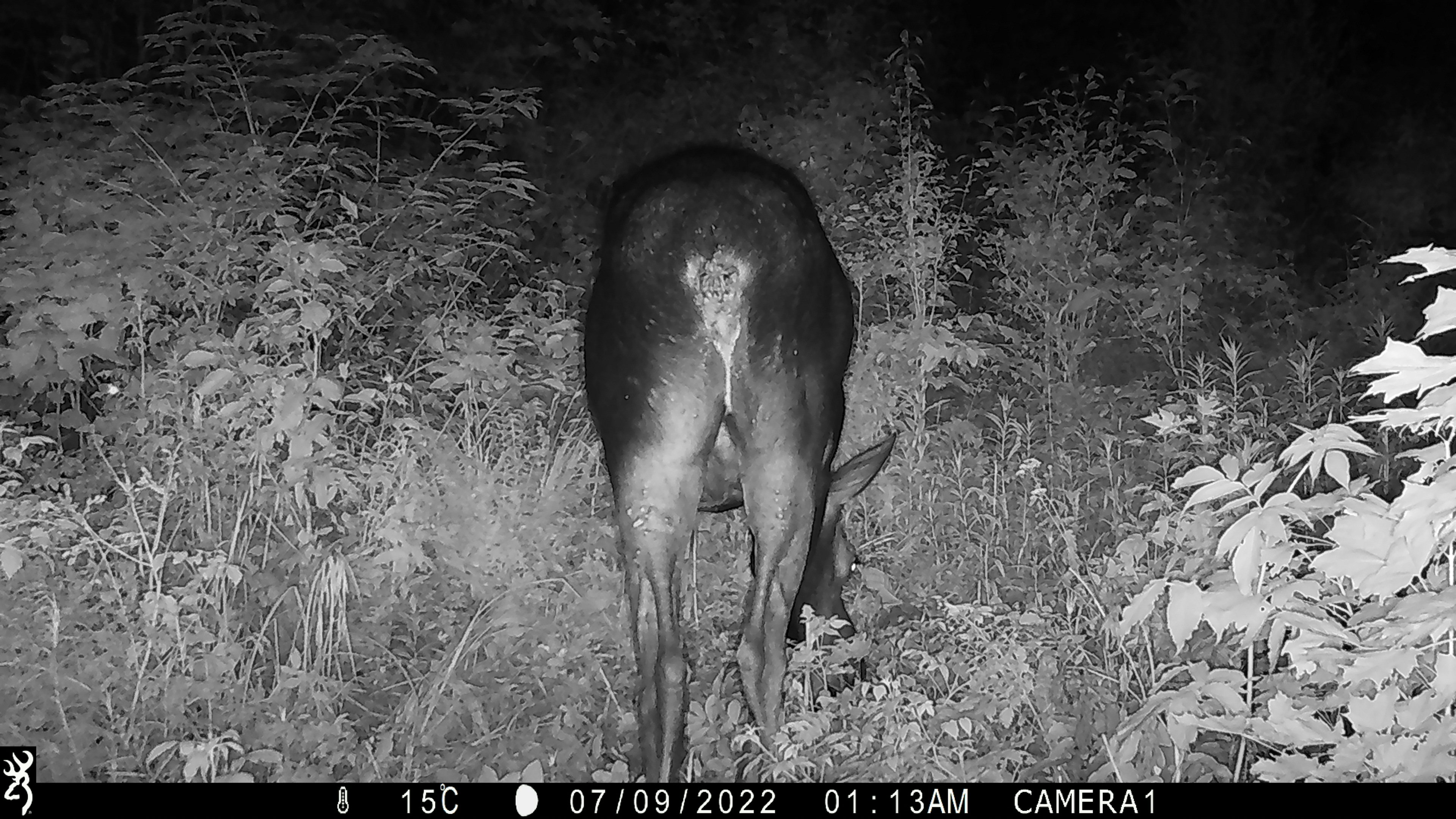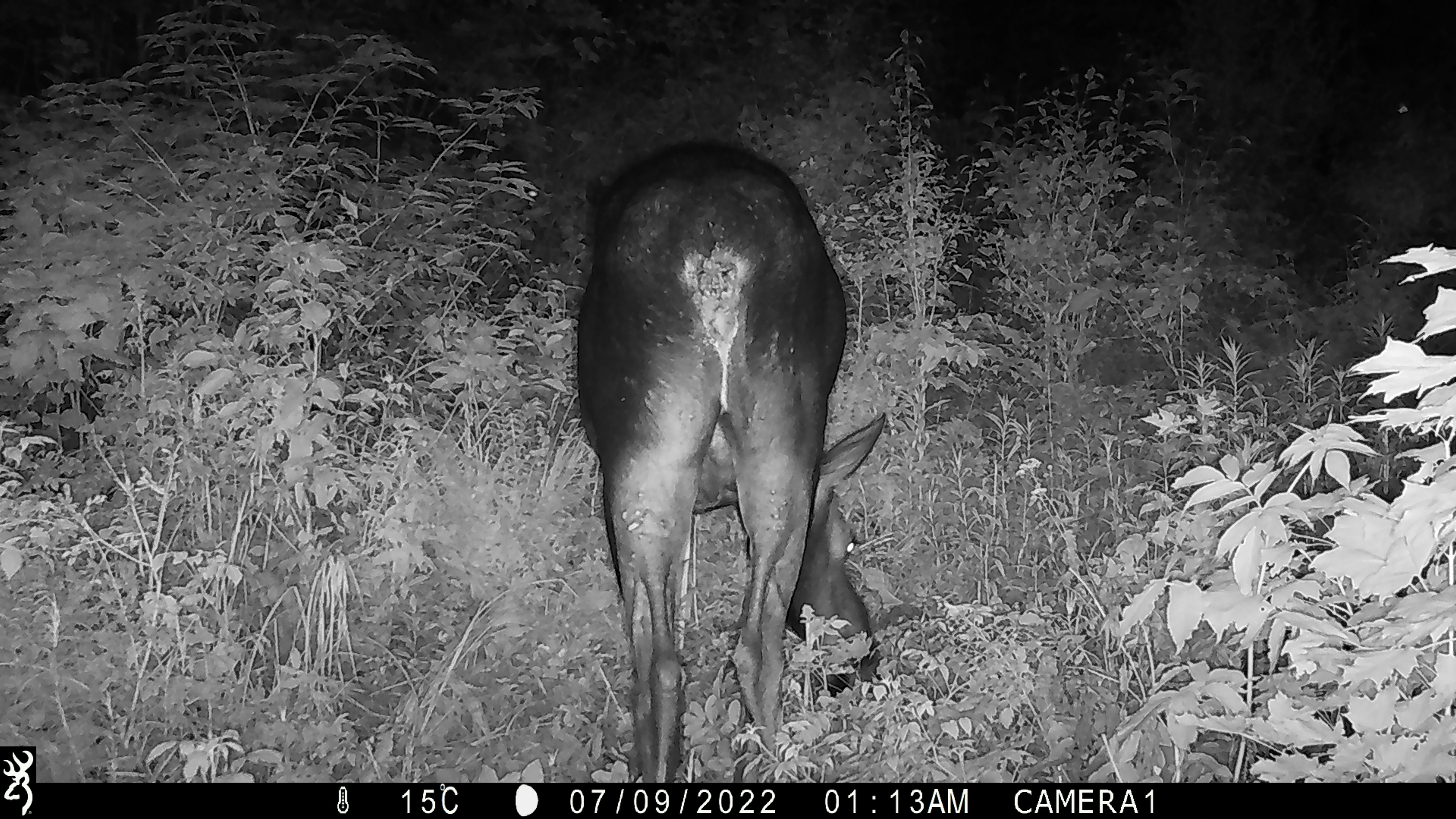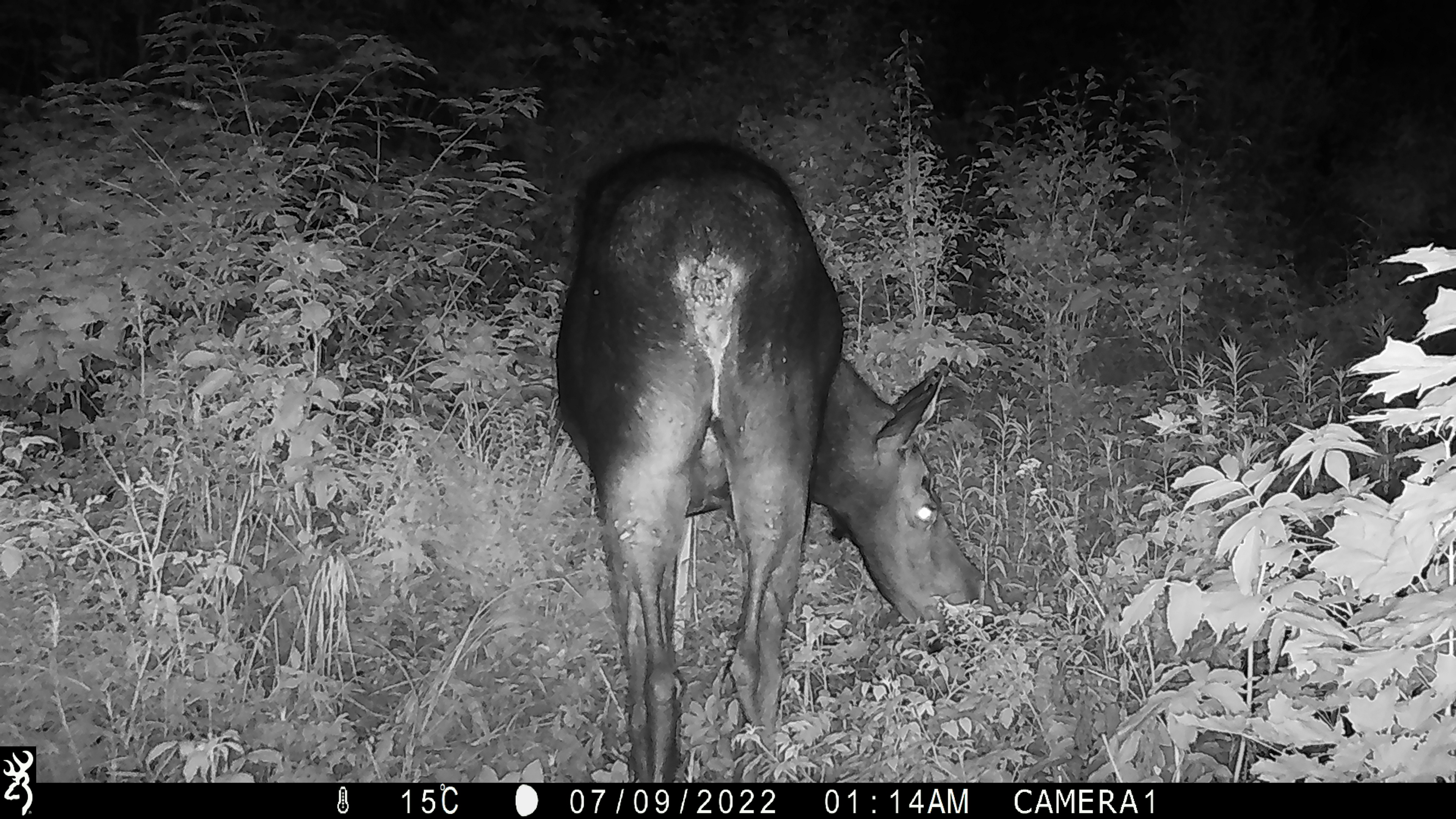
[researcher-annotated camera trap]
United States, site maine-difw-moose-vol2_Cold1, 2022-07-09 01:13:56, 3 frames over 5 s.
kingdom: Animalia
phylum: Chordata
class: Mammalia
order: Artiodactyla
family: Cervidae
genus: Alces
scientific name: Alces alces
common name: moose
Moose (Alces alces).